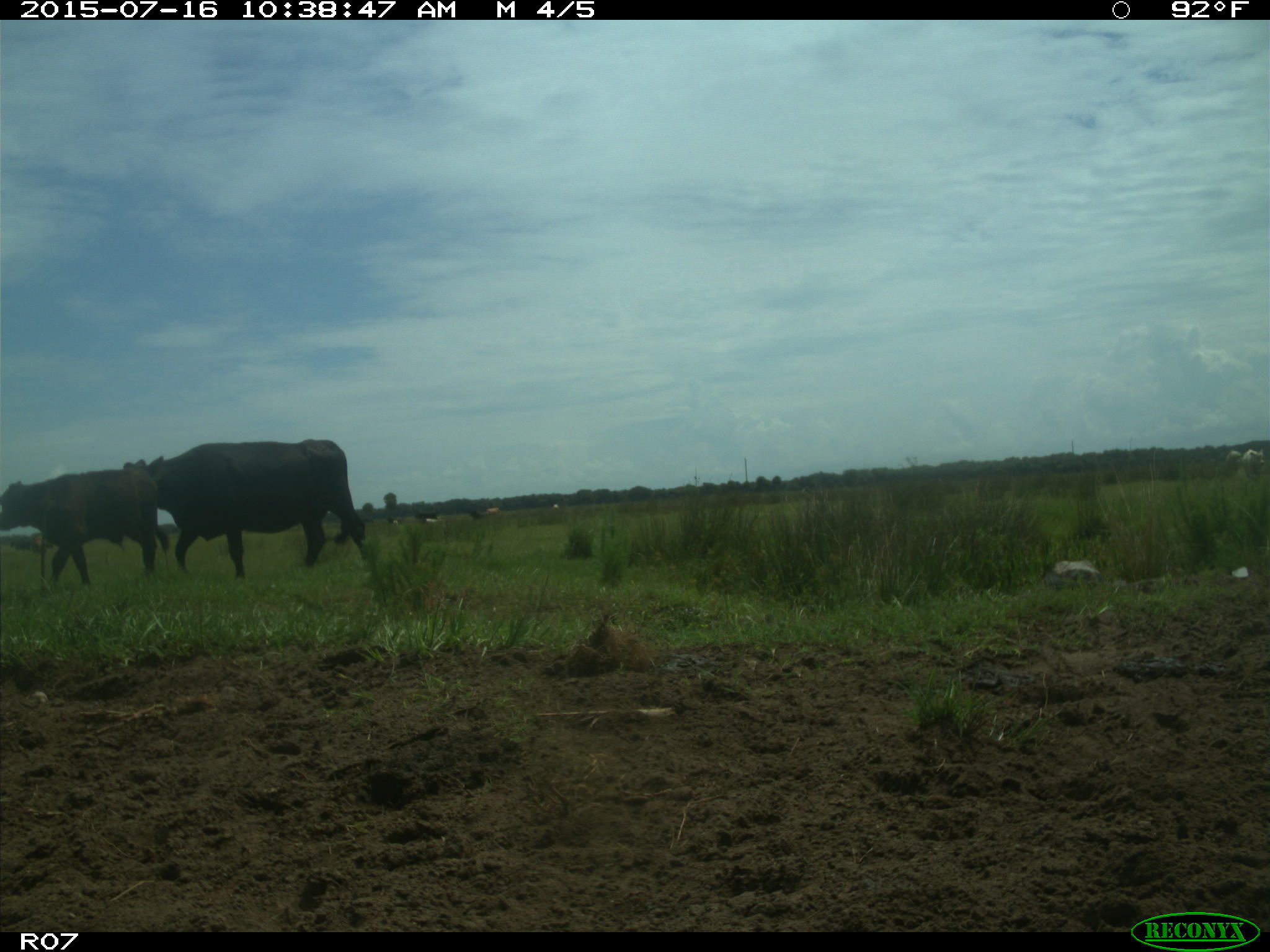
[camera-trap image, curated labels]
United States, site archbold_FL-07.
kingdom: Animalia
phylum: Chordata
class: Mammalia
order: Artiodactyla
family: Bovidae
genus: Bos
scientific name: Bos taurus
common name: domestic cow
Bos taurus (domestic cow).